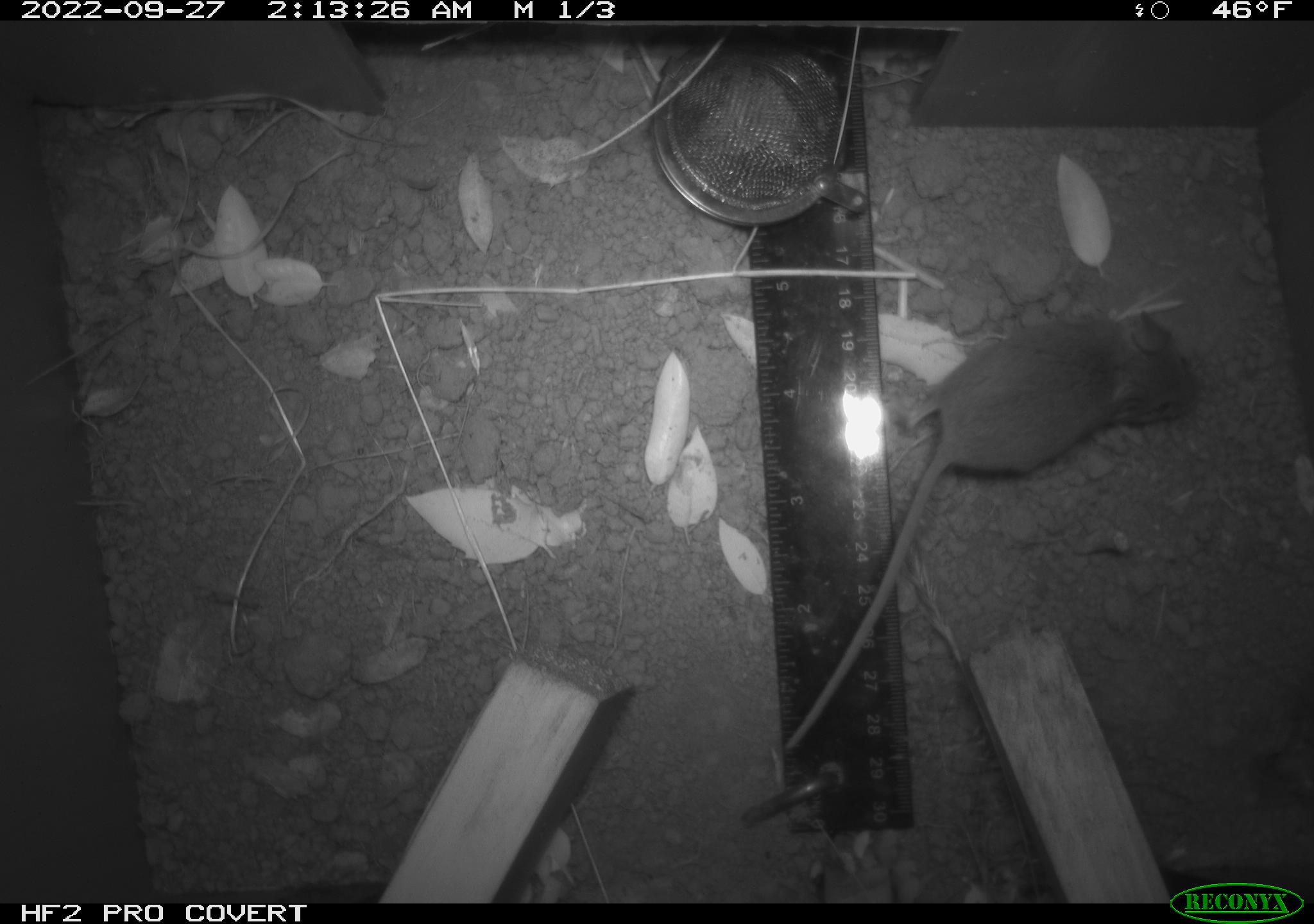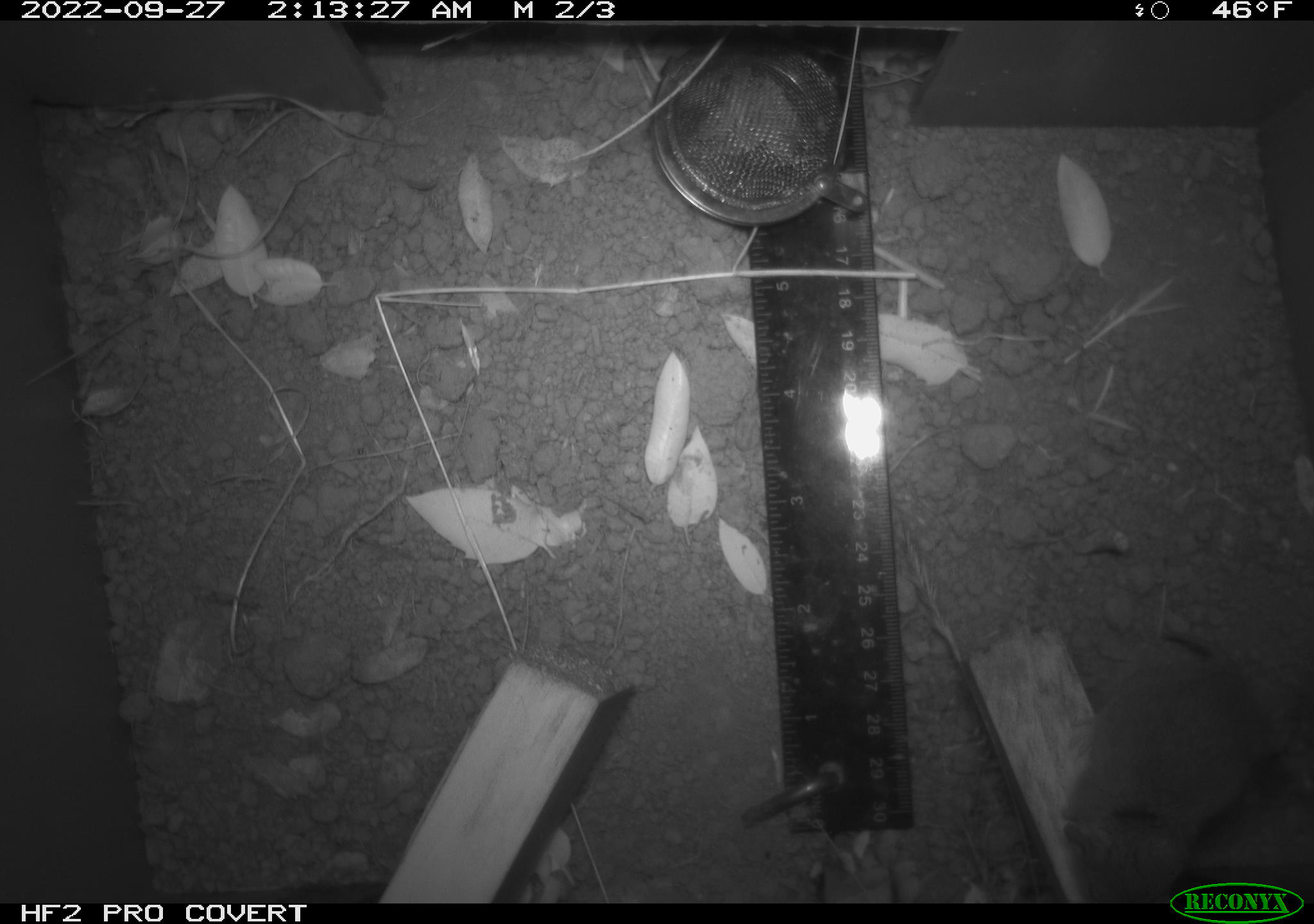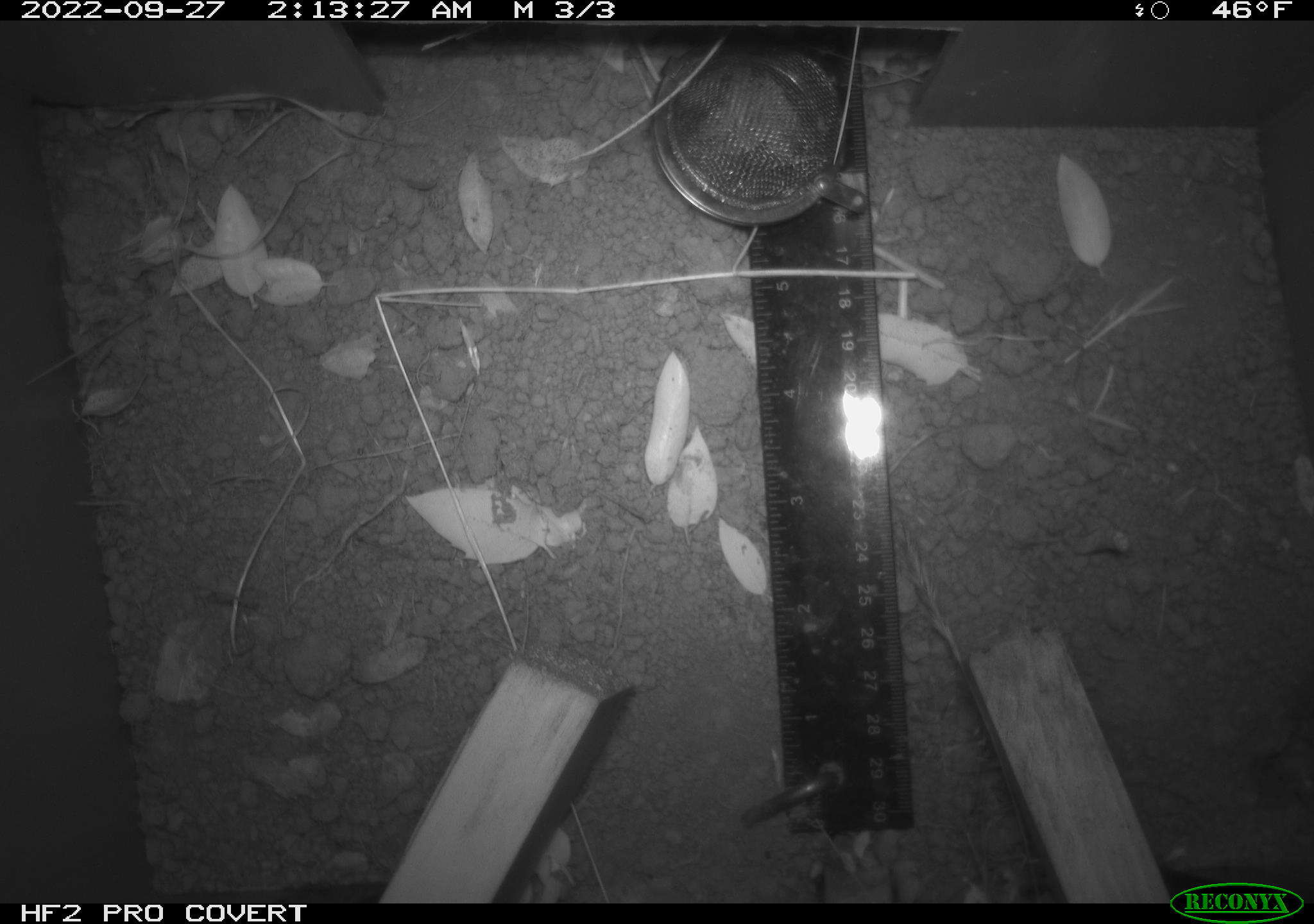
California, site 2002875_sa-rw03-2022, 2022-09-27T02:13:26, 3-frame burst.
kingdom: Animalia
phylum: Chordata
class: Mammalia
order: Rodentia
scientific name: Rodentia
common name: mouse species